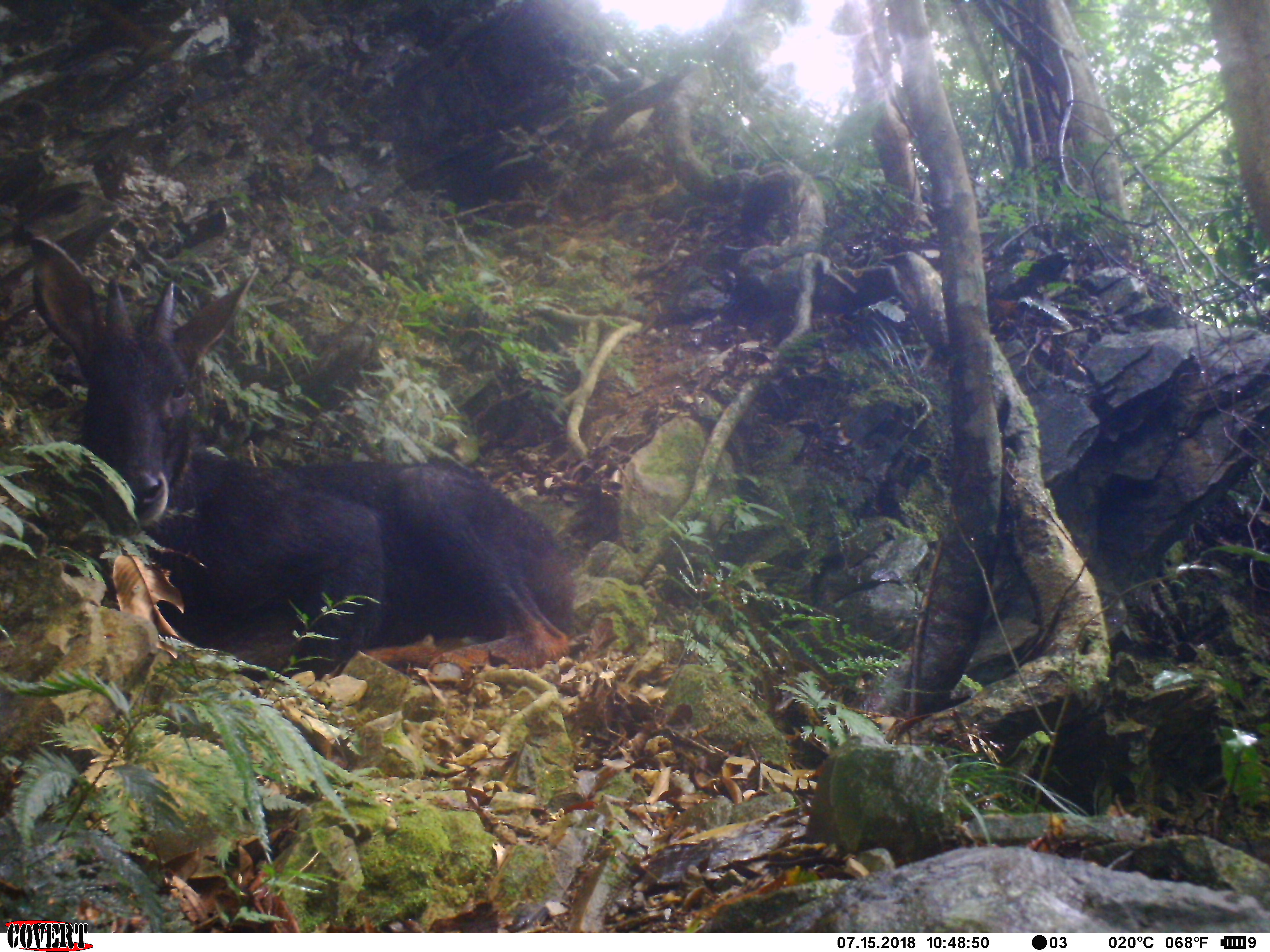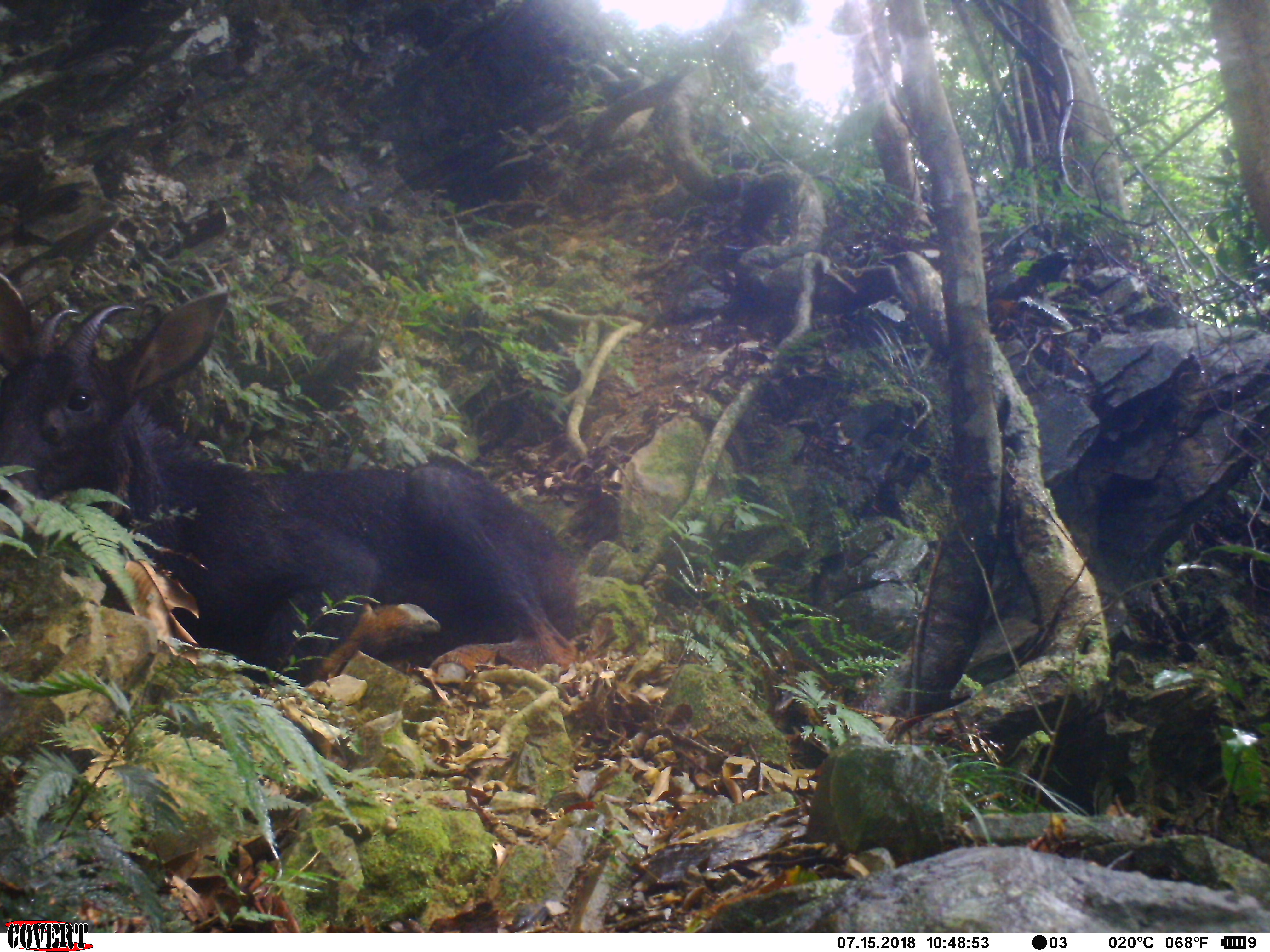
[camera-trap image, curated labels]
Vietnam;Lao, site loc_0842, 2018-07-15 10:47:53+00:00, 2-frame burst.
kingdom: Animalia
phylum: Chordata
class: Mammalia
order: Artiodactyla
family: Bovidae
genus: Capricornis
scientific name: Capricornis sumatraensis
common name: chinese serow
Chinese serow (Capricornis sumatraensis). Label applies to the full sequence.